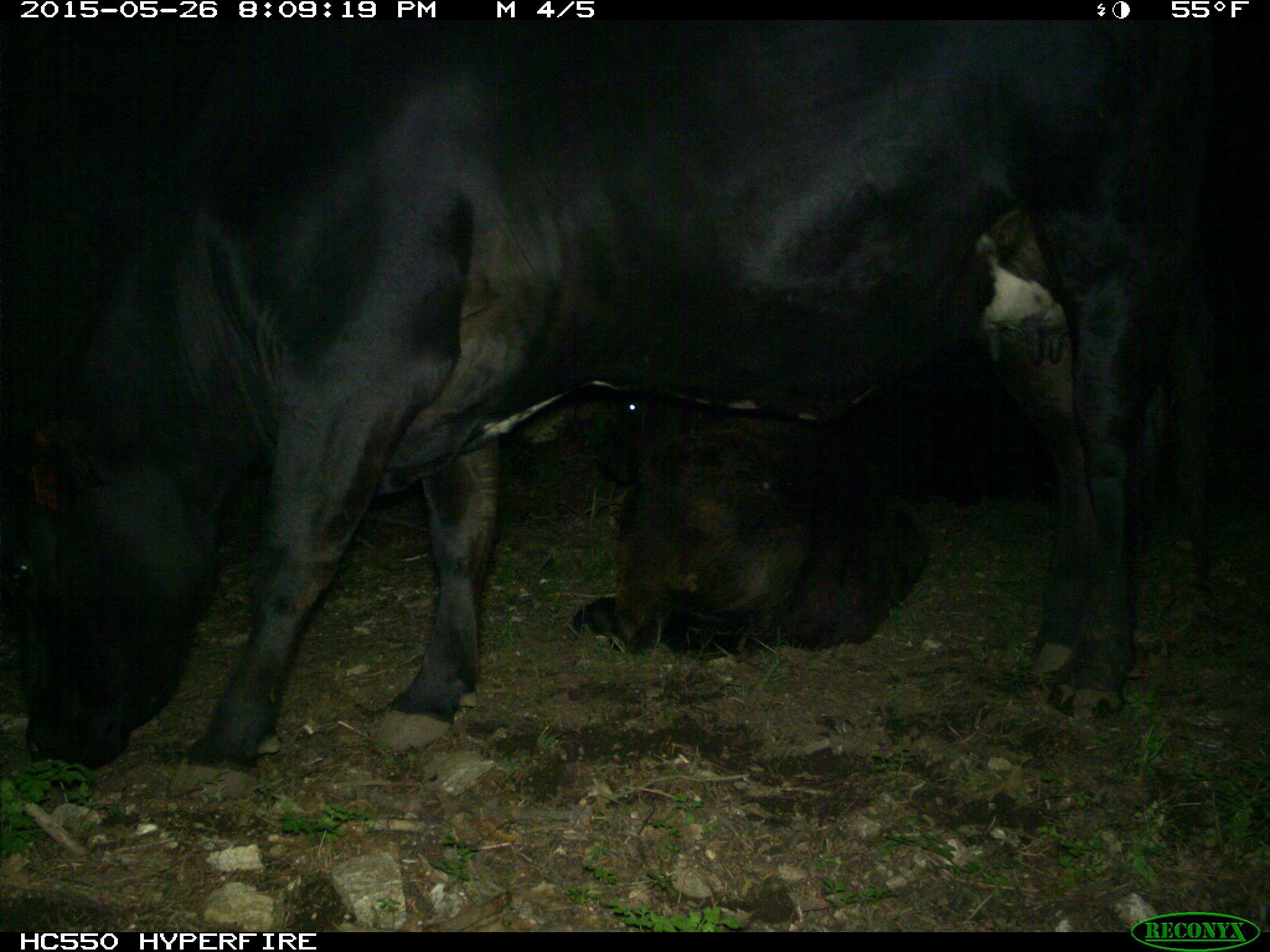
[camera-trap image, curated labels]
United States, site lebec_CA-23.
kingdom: Animalia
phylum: Chordata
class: Mammalia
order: Artiodactyla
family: Bovidae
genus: Bos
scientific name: Bos taurus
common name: domestic cow